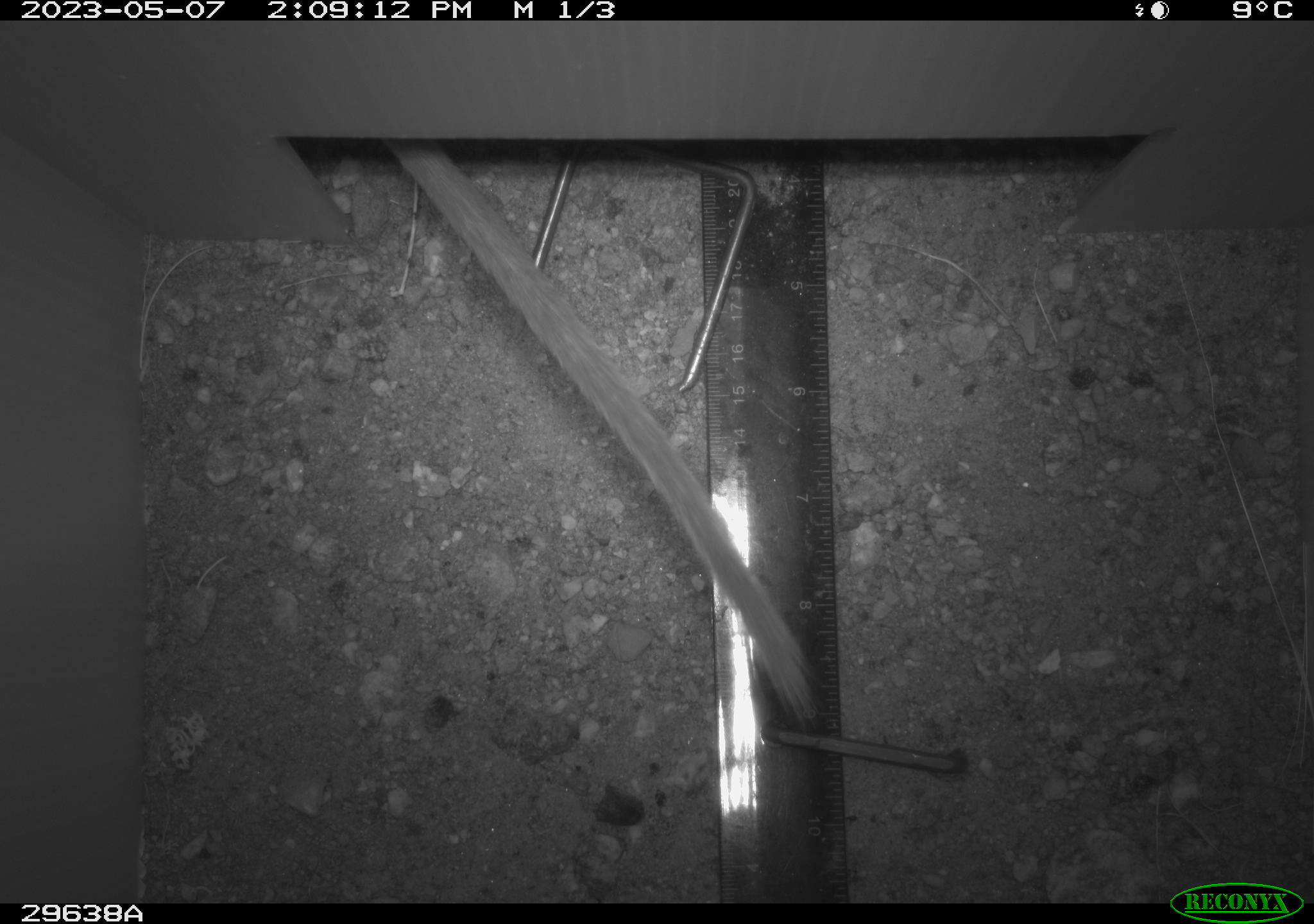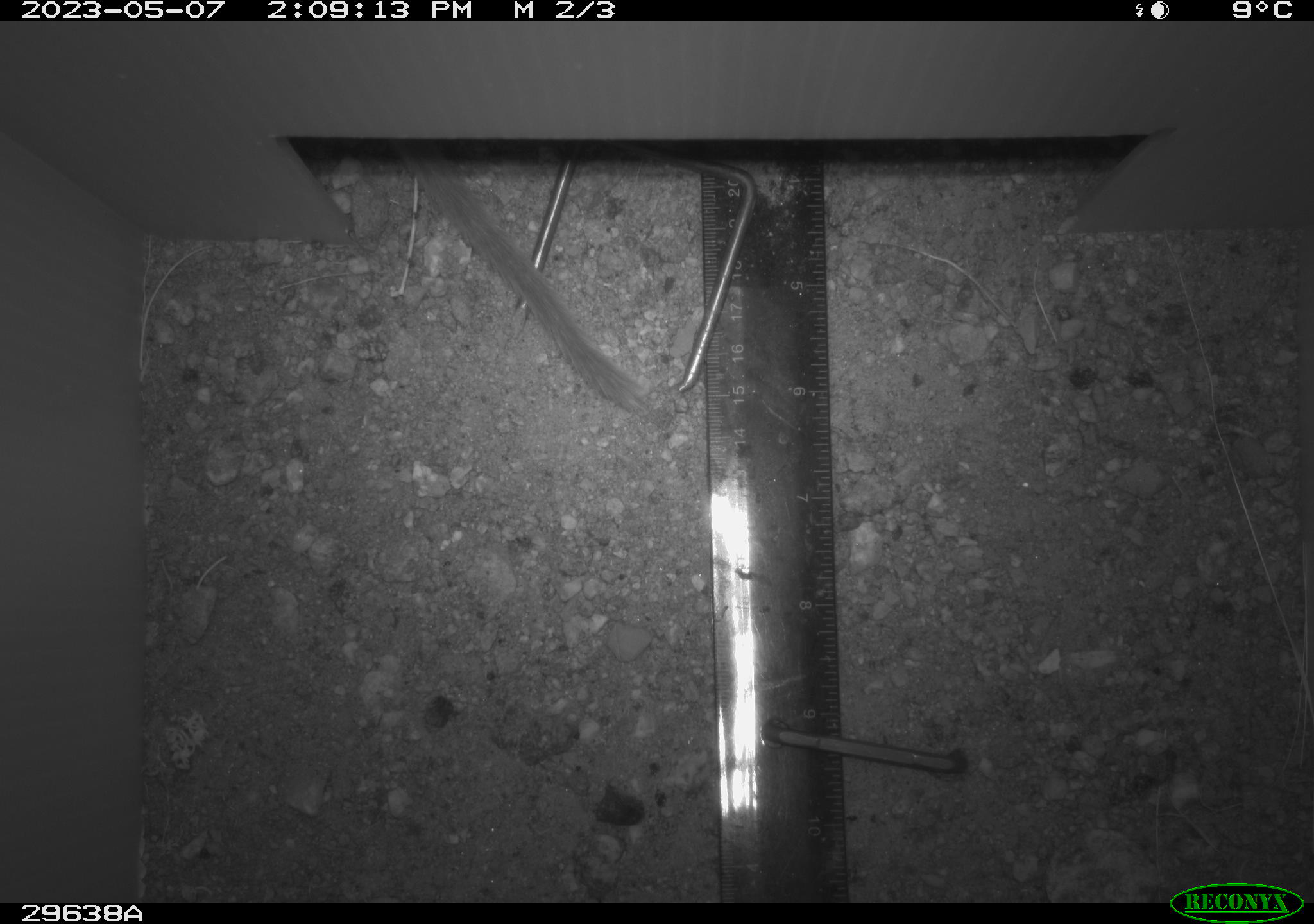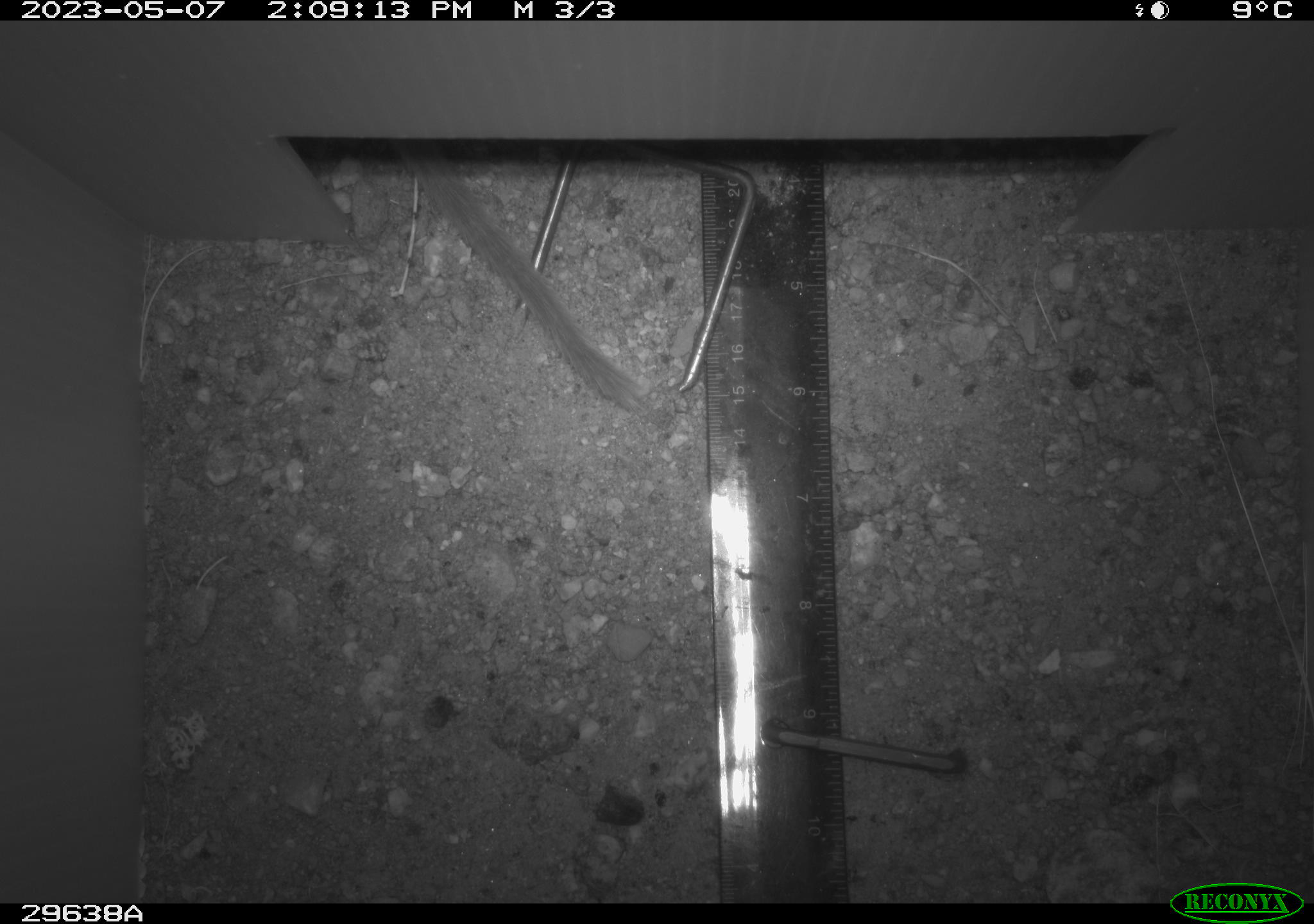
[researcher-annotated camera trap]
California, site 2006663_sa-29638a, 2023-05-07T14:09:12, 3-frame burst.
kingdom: Animalia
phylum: Chordata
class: Mammalia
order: Rodentia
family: Cricetidae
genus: Neotoma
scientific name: Neotoma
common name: pack rat or woodrat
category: neotoma species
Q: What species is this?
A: Neotoma species (pack rat or woodrat) (Neotoma).